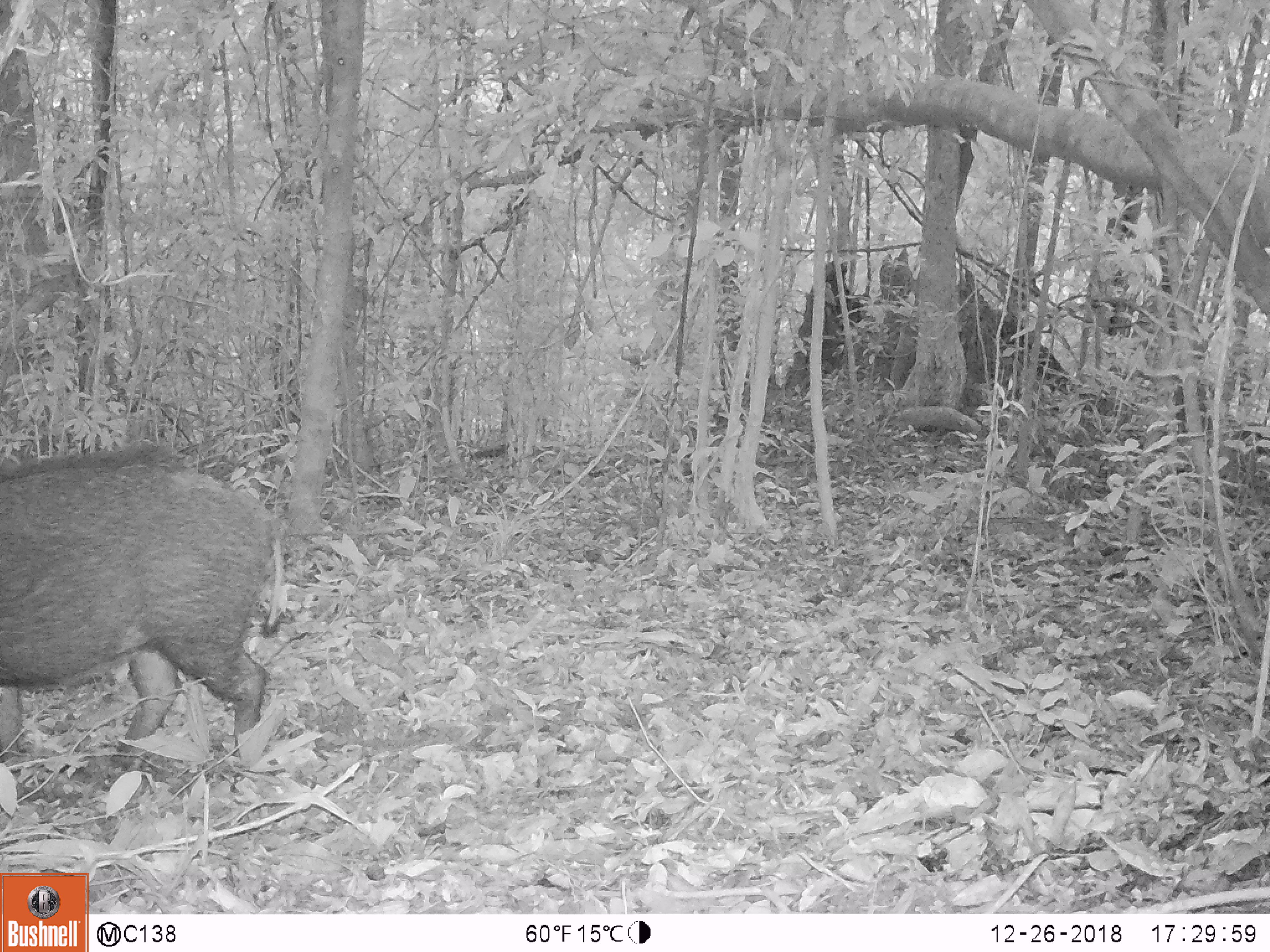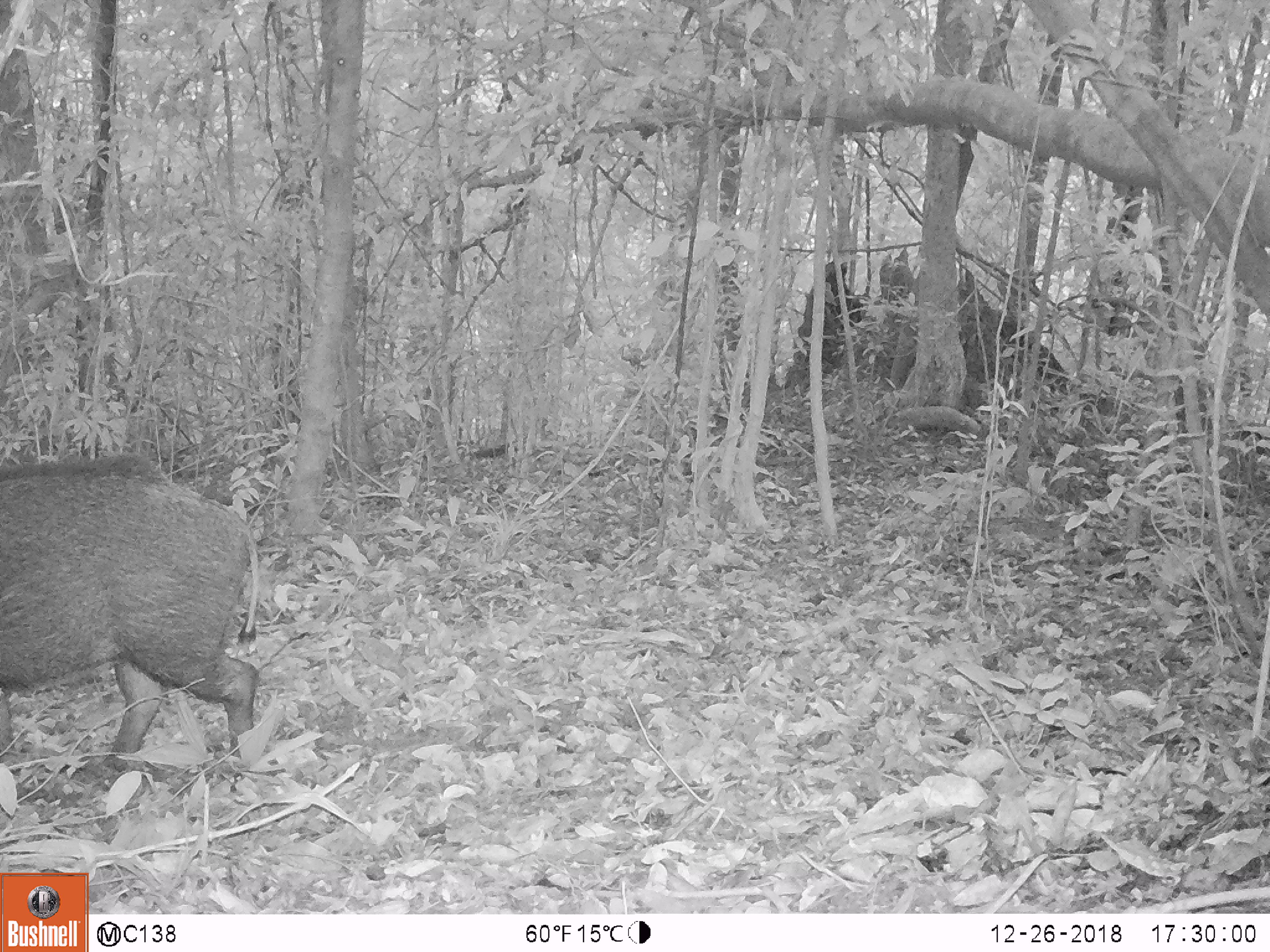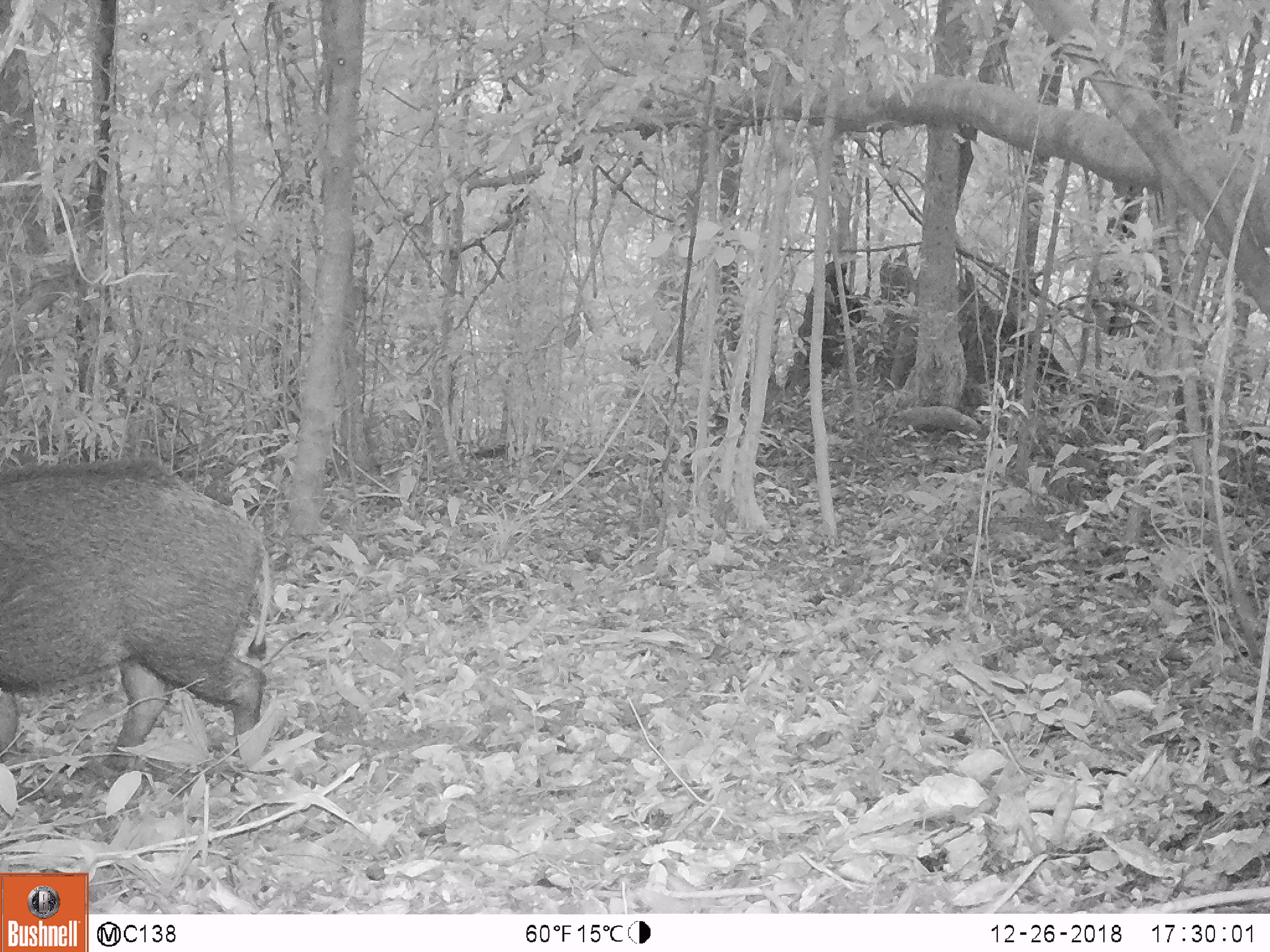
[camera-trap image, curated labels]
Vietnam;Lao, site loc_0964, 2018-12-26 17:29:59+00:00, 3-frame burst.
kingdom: Animalia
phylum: Chordata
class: Mammalia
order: Artiodactyla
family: Suidae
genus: Sus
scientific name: Sus scrofa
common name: eurasian wild pig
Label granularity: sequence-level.